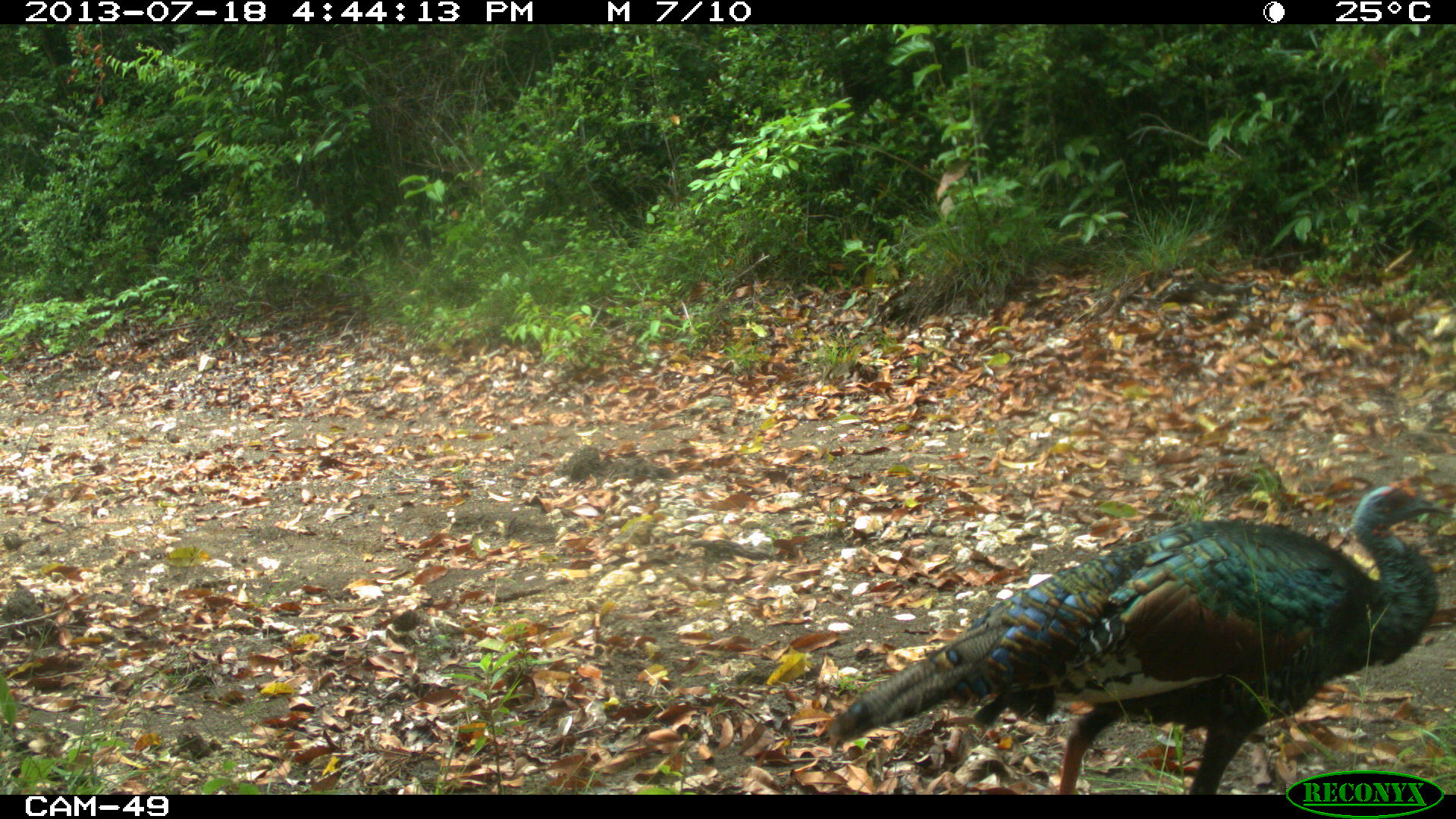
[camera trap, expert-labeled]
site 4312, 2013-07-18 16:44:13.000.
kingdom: Animalia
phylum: Chordata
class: Aves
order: Galliformes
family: Phasianidae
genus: Meleagris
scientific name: Meleagris ocellata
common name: ocellated turkey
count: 1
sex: male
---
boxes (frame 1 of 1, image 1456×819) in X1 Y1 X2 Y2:
meleagris ocellata: 817 475 1453 792